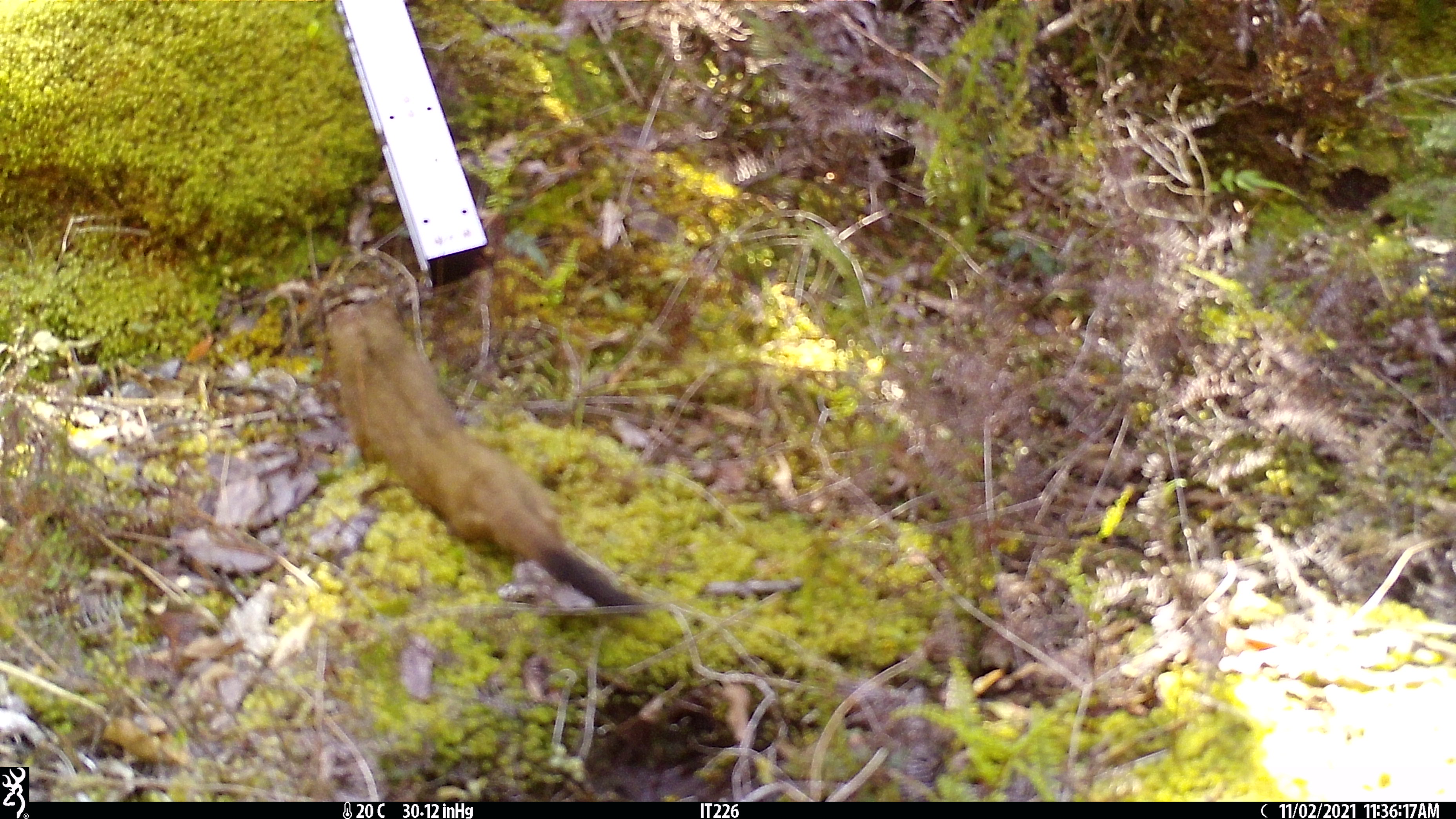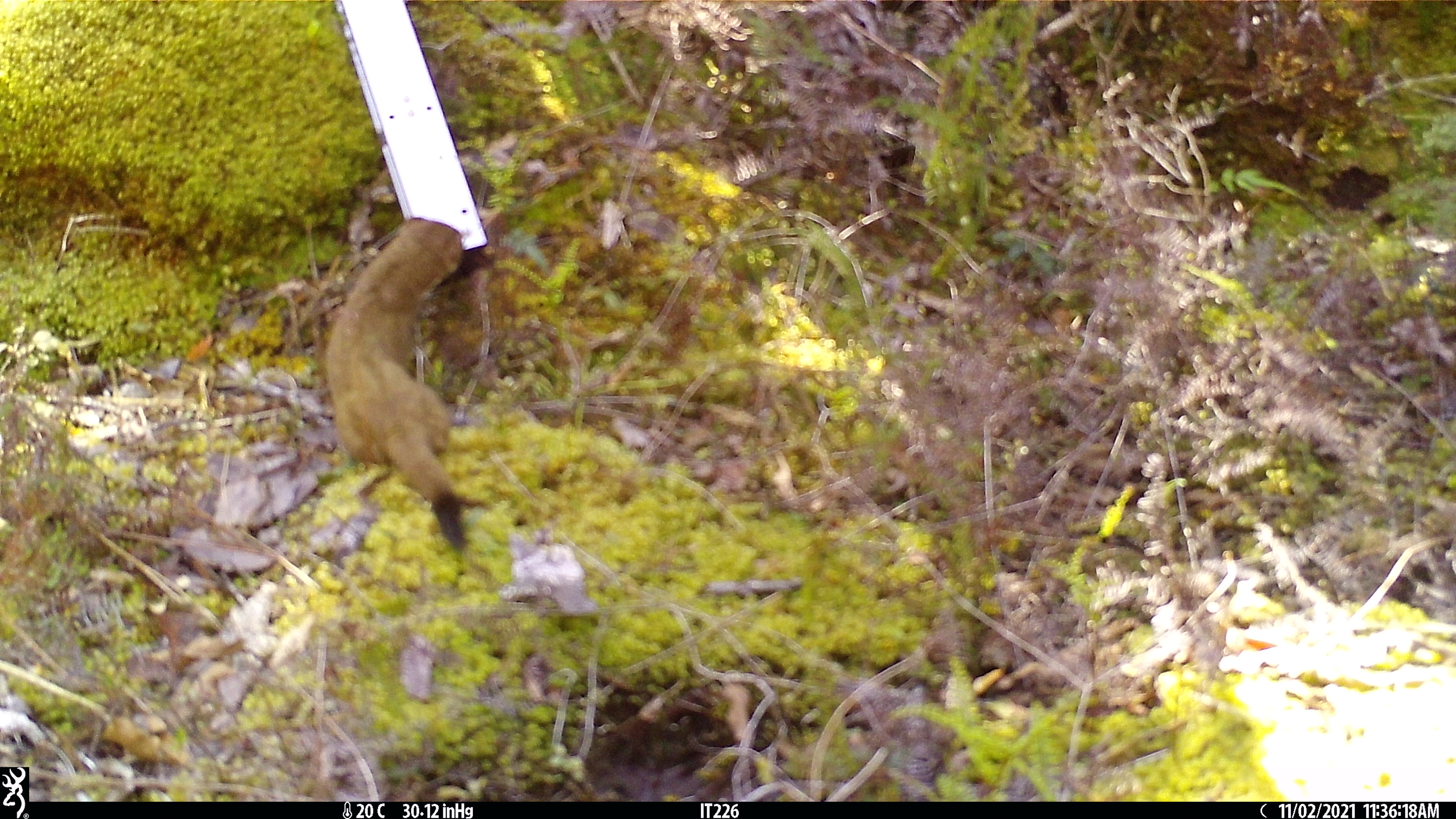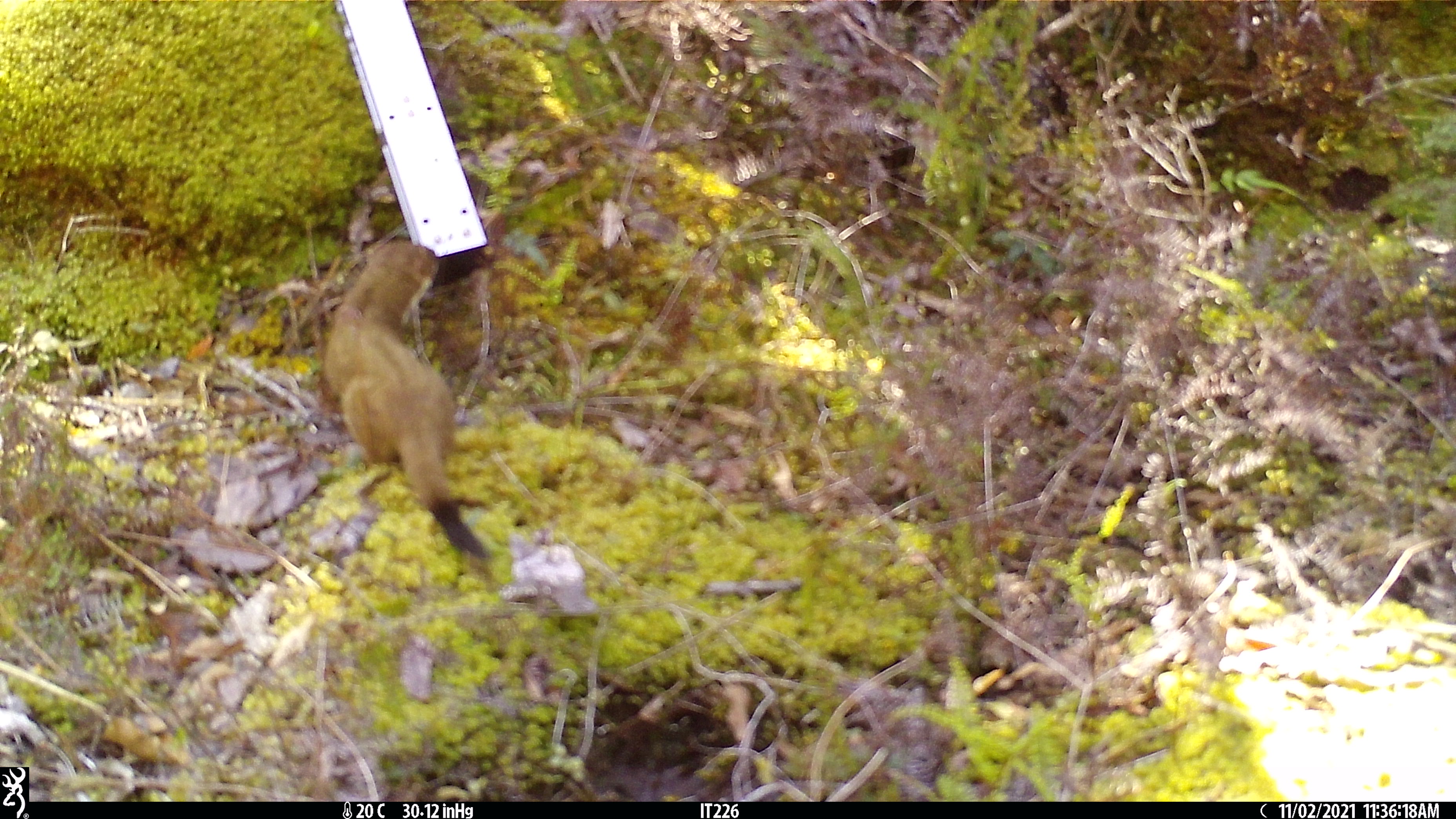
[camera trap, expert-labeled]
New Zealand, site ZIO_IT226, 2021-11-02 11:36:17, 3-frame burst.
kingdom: Animalia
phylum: Chordata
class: Mammalia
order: Carnivora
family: Mustelidae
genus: Mustela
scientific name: Mustela erminea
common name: stoat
Stoat (Mustela erminea).